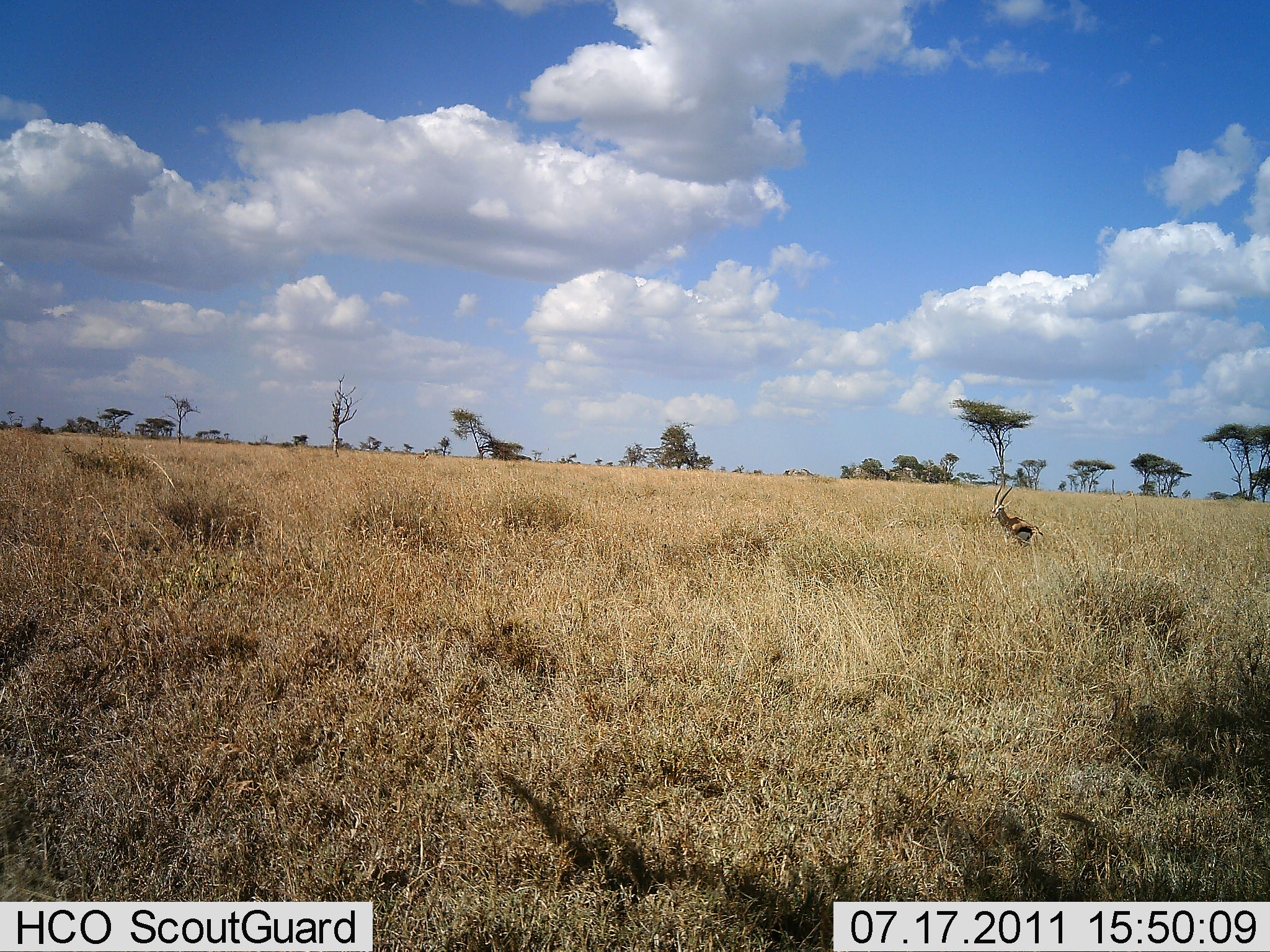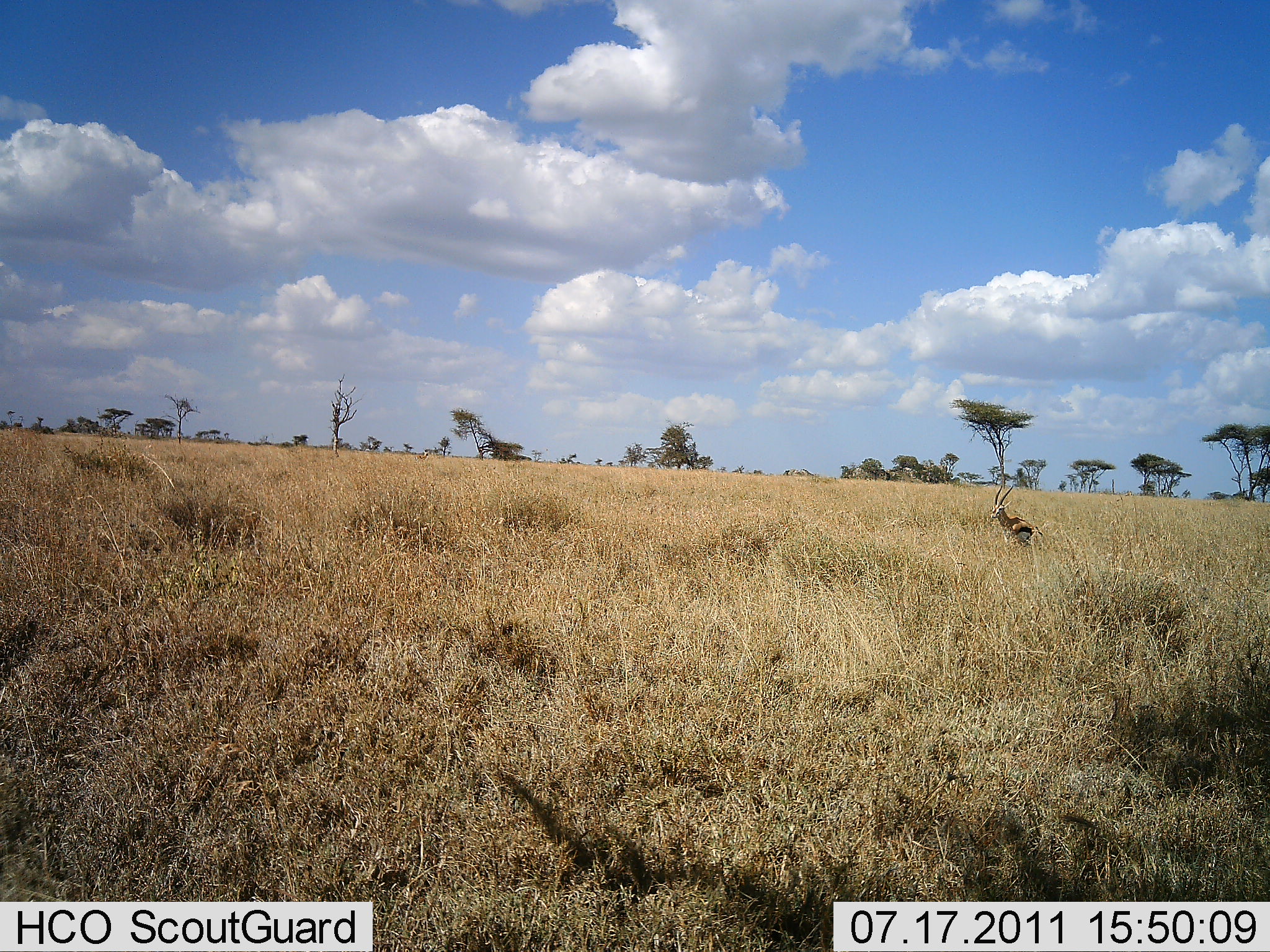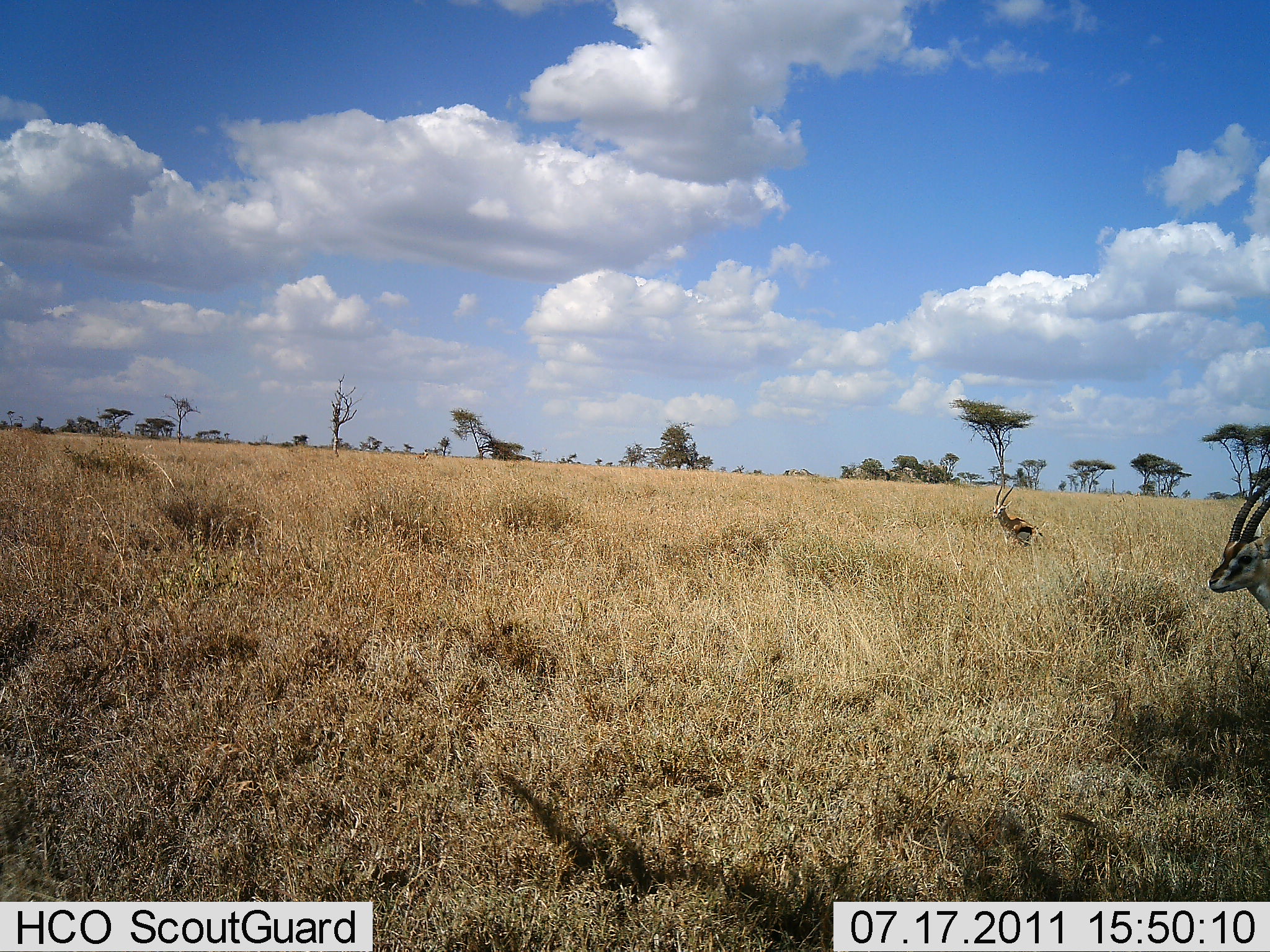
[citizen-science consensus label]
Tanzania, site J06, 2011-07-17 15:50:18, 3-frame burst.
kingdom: Animalia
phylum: Chordata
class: Mammalia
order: Artiodactyla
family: Bovidae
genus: Eudorcas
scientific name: Eudorcas thomsonii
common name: thomson's gazelle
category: gazellethomsons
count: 2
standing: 55%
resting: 9%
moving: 73%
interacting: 0%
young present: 0%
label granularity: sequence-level